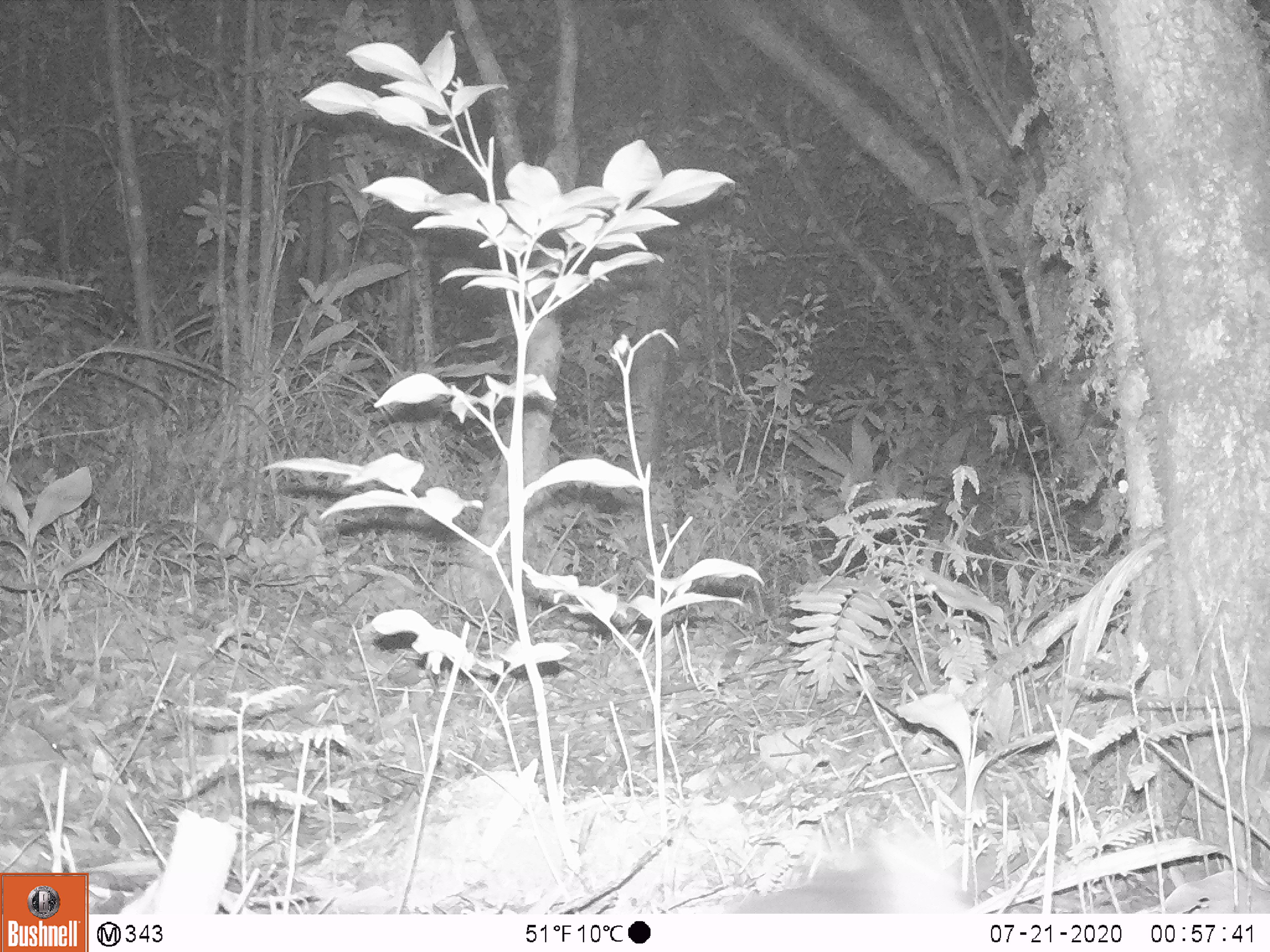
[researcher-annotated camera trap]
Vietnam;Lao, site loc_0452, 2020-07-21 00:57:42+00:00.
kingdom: Animalia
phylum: Chordata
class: Mammalia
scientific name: Mammalia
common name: mammal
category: unidentified small mammal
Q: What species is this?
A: Unidentified small mammal (mammal) (Mammalia).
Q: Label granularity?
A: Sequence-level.